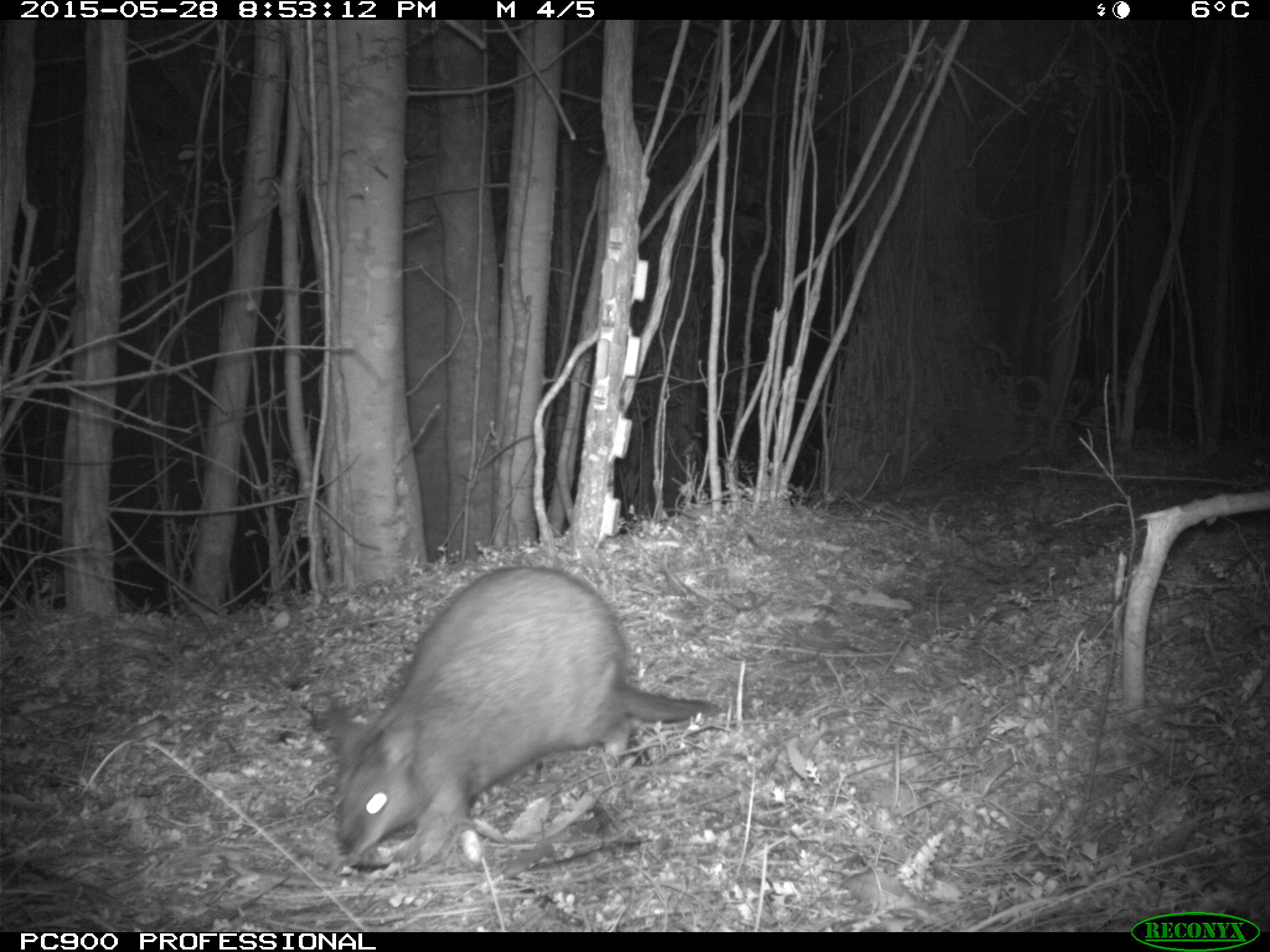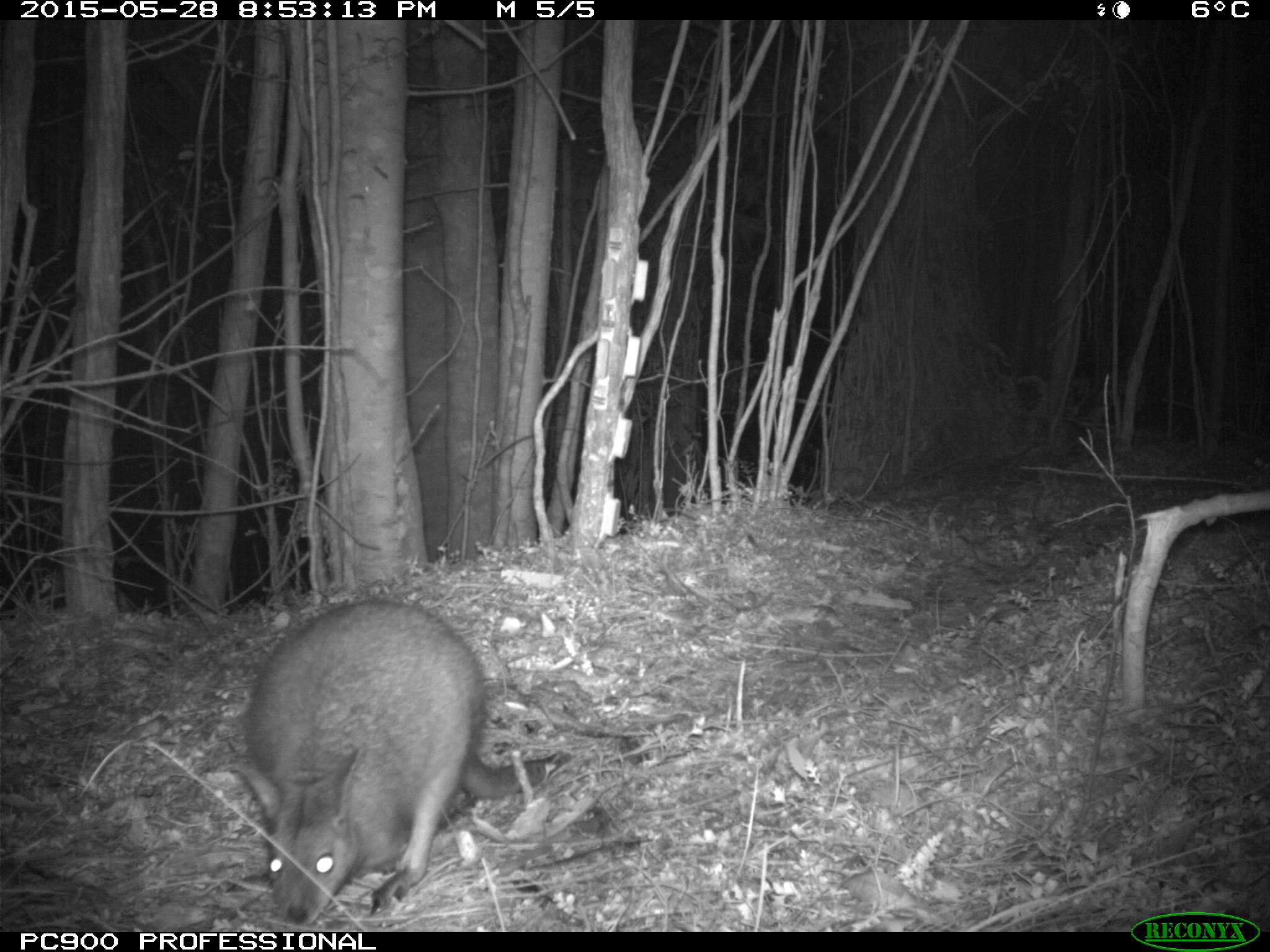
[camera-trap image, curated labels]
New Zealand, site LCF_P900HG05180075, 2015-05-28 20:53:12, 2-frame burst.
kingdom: Animalia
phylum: Chordata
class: Mammalia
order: Diprotodontia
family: Macropodidae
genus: Notamacropus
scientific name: Notamacropus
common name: wallaby